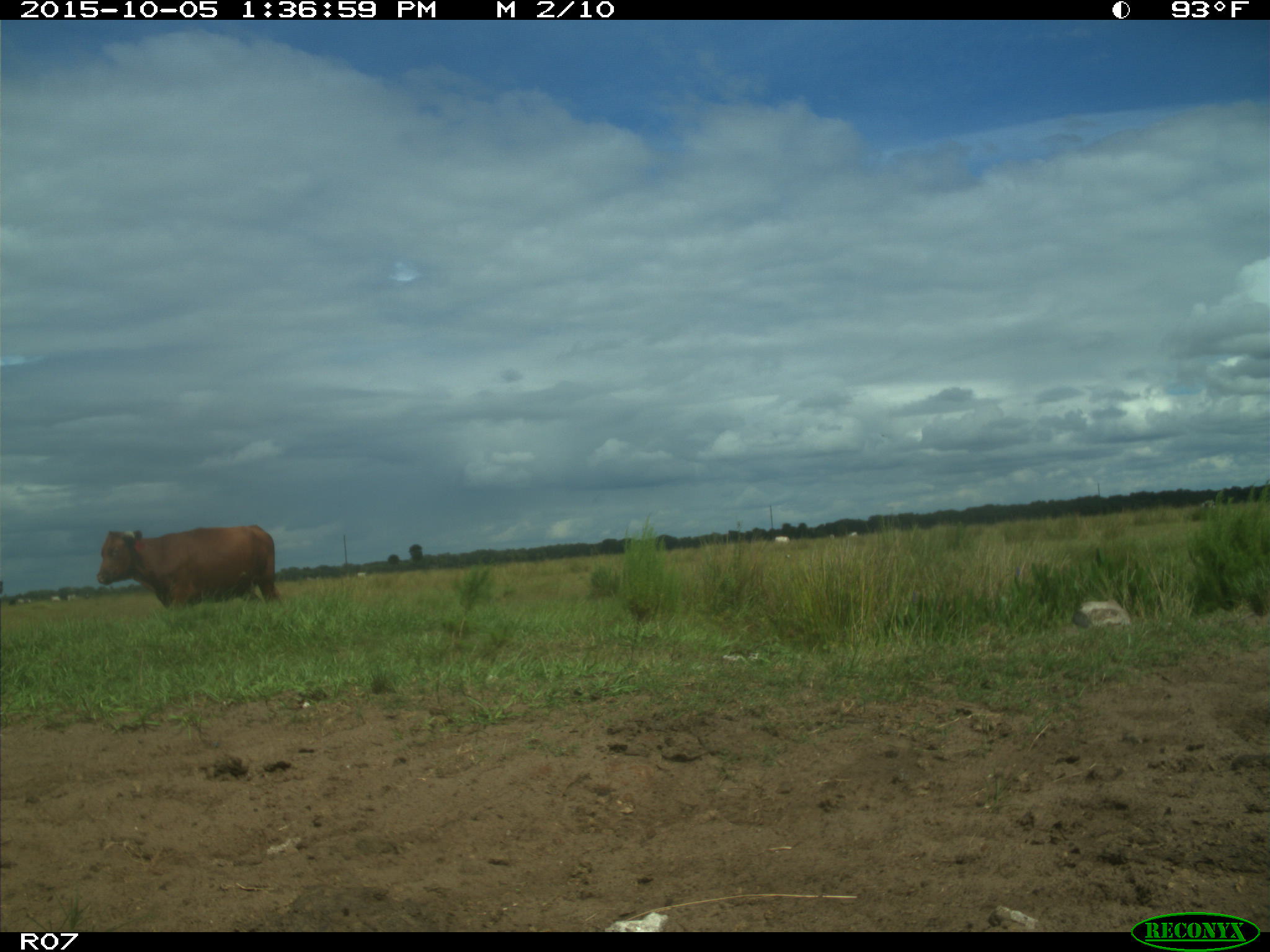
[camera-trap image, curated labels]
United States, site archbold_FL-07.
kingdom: Animalia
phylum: Chordata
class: Mammalia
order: Artiodactyla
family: Bovidae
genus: Bos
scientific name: Bos taurus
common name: domestic cow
Bos taurus (domestic cow).